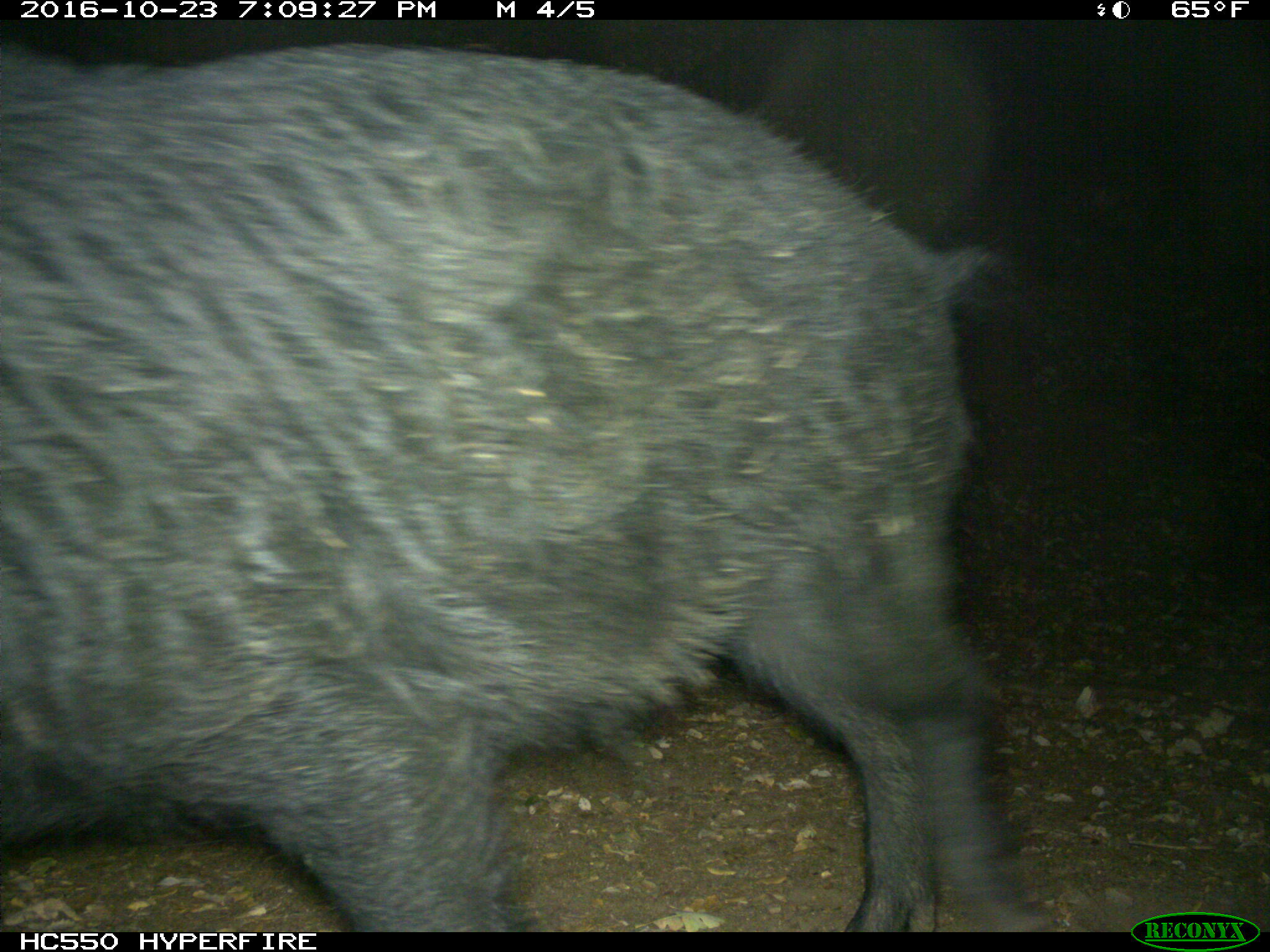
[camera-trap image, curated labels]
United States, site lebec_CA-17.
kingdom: Animalia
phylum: Chordata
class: Mammalia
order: Artiodactyla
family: Suidae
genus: Sus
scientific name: Sus scrofa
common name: wild boar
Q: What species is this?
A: Sus scrofa (wild boar).